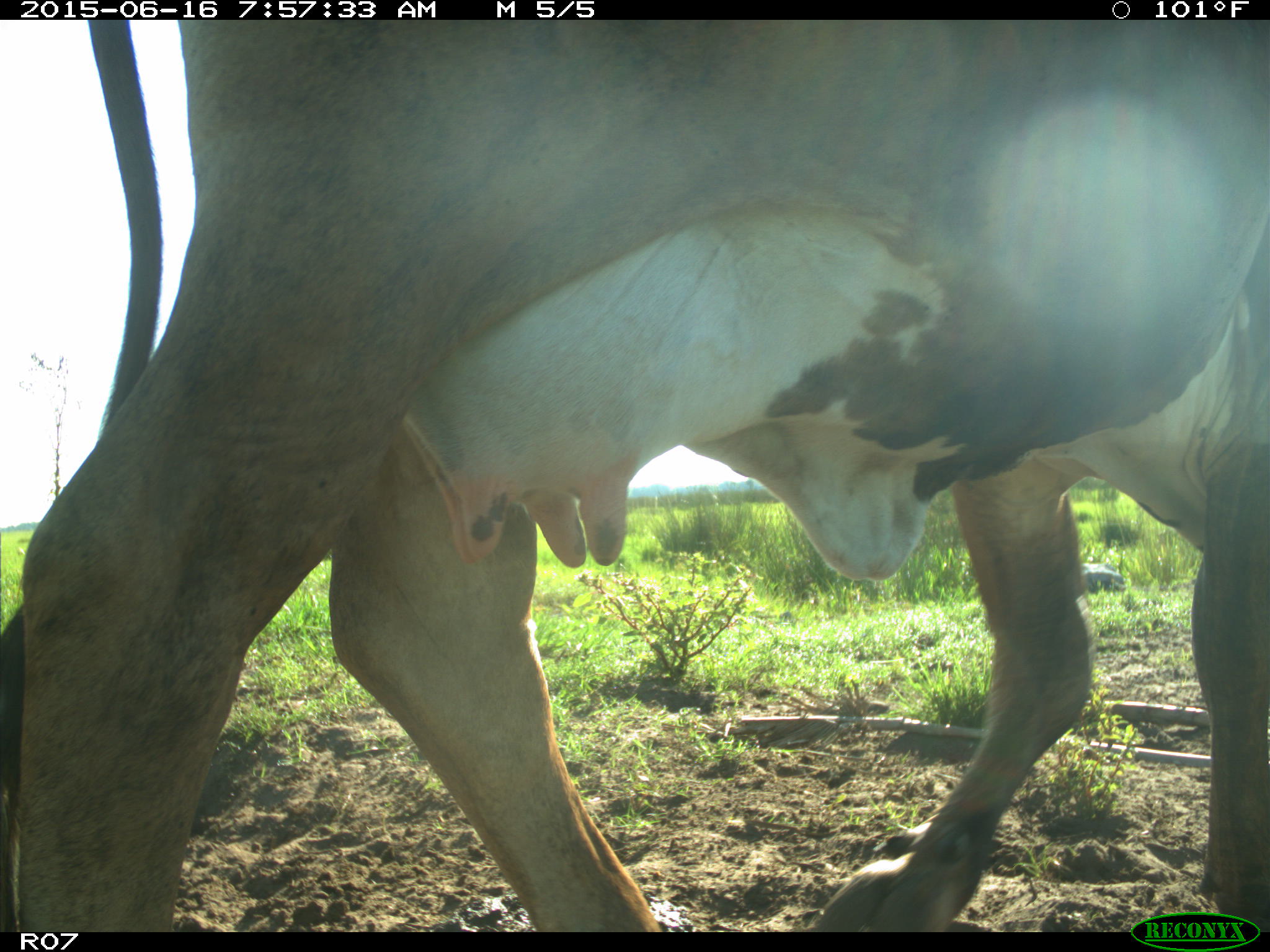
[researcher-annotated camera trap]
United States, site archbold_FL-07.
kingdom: Animalia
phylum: Chordata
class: Mammalia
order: Artiodactyla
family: Bovidae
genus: Bos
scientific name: Bos taurus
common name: domestic cow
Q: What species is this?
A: Bos taurus (domestic cow).